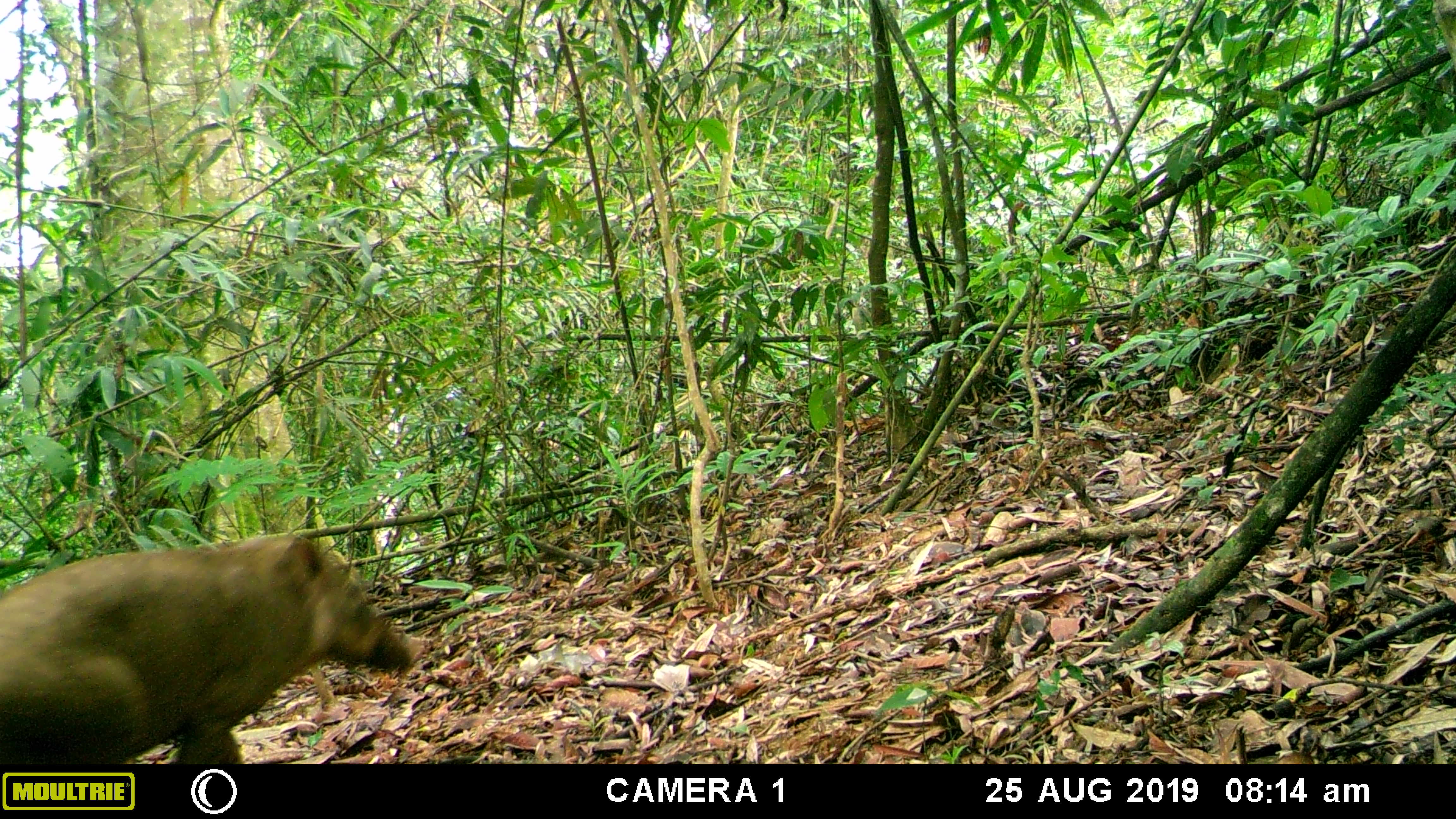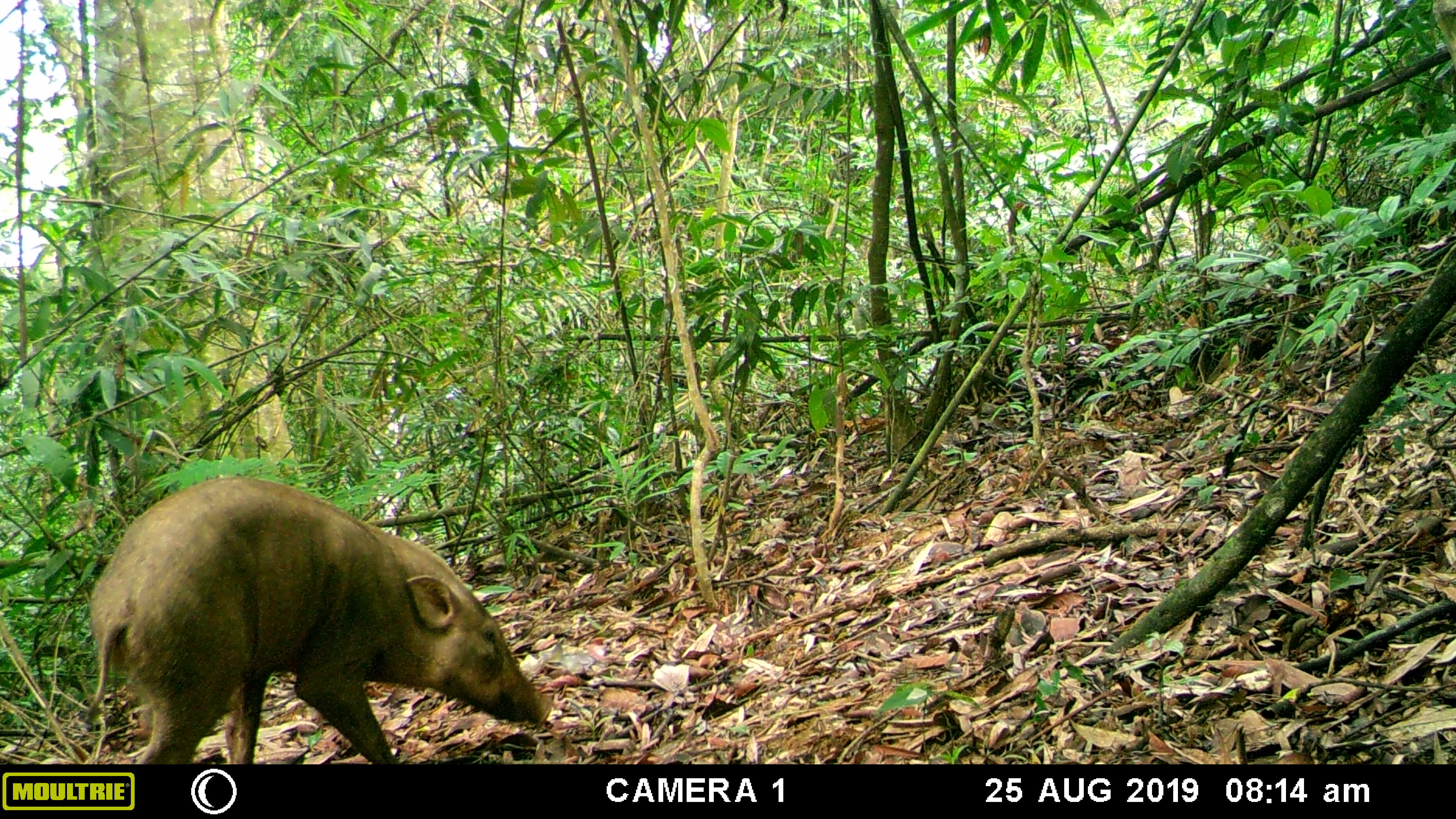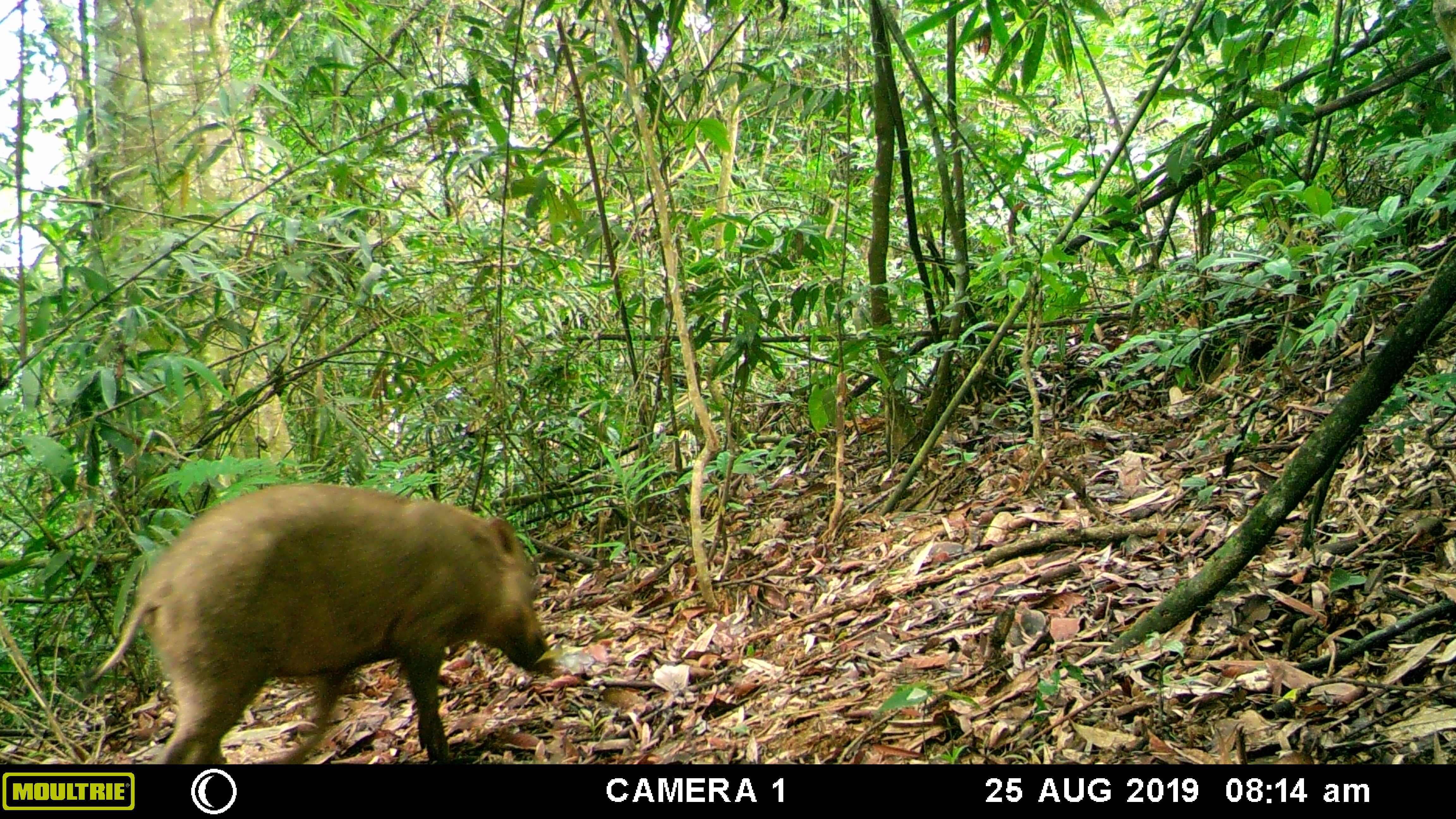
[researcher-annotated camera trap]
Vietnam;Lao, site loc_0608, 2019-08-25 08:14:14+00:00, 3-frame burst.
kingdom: Animalia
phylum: Chordata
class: Mammalia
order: Artiodactyla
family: Suidae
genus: Sus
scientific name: Sus scrofa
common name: eurasian wild pig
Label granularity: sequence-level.